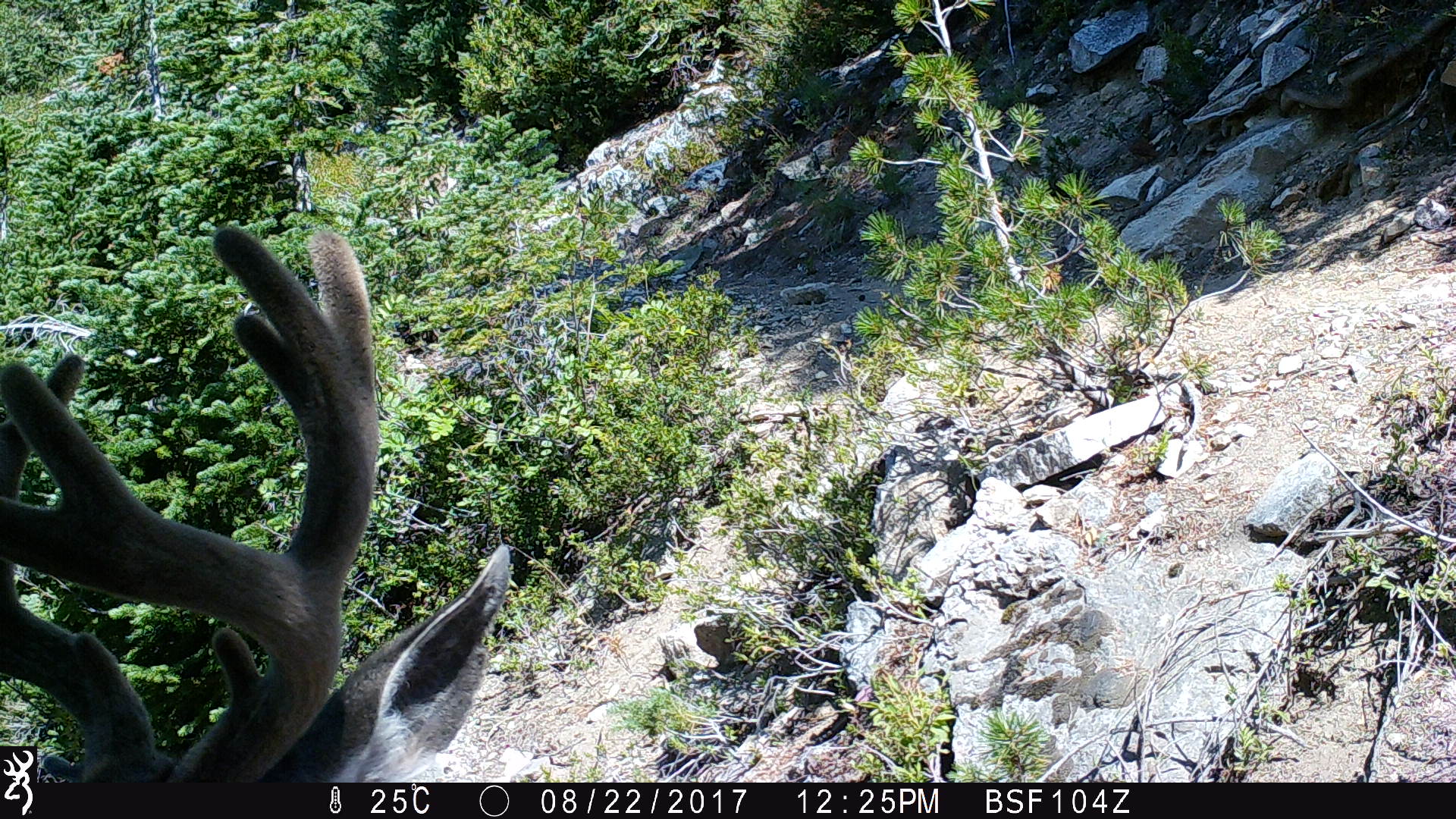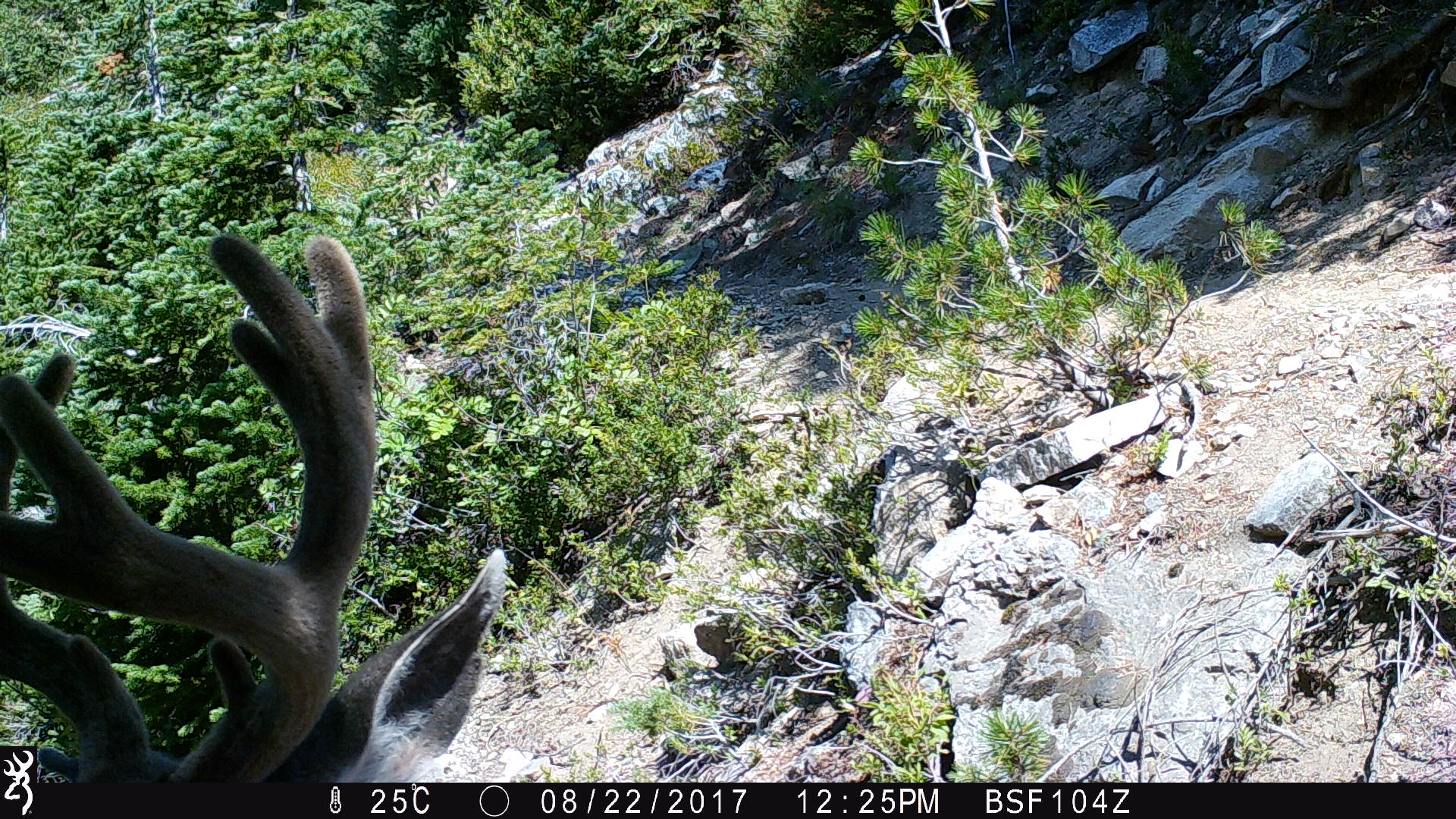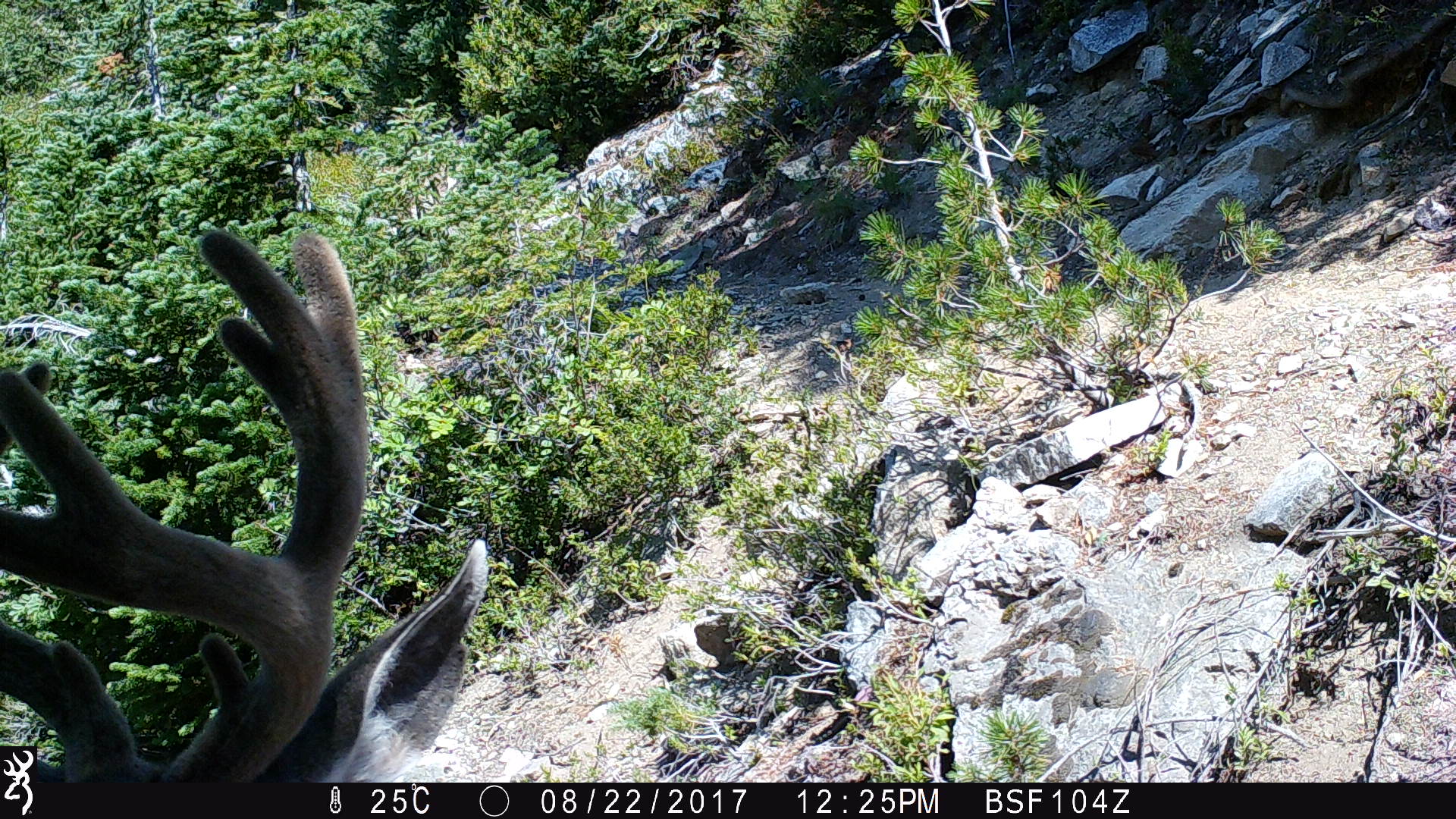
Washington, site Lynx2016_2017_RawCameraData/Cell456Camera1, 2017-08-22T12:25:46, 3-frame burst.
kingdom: Animalia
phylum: Chordata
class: Mammalia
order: Artiodactyla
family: Cervidae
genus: Odocoileus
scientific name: Odocoileus hemionus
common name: mule deer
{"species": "Odocoileus hemionus (mule deer)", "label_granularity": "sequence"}